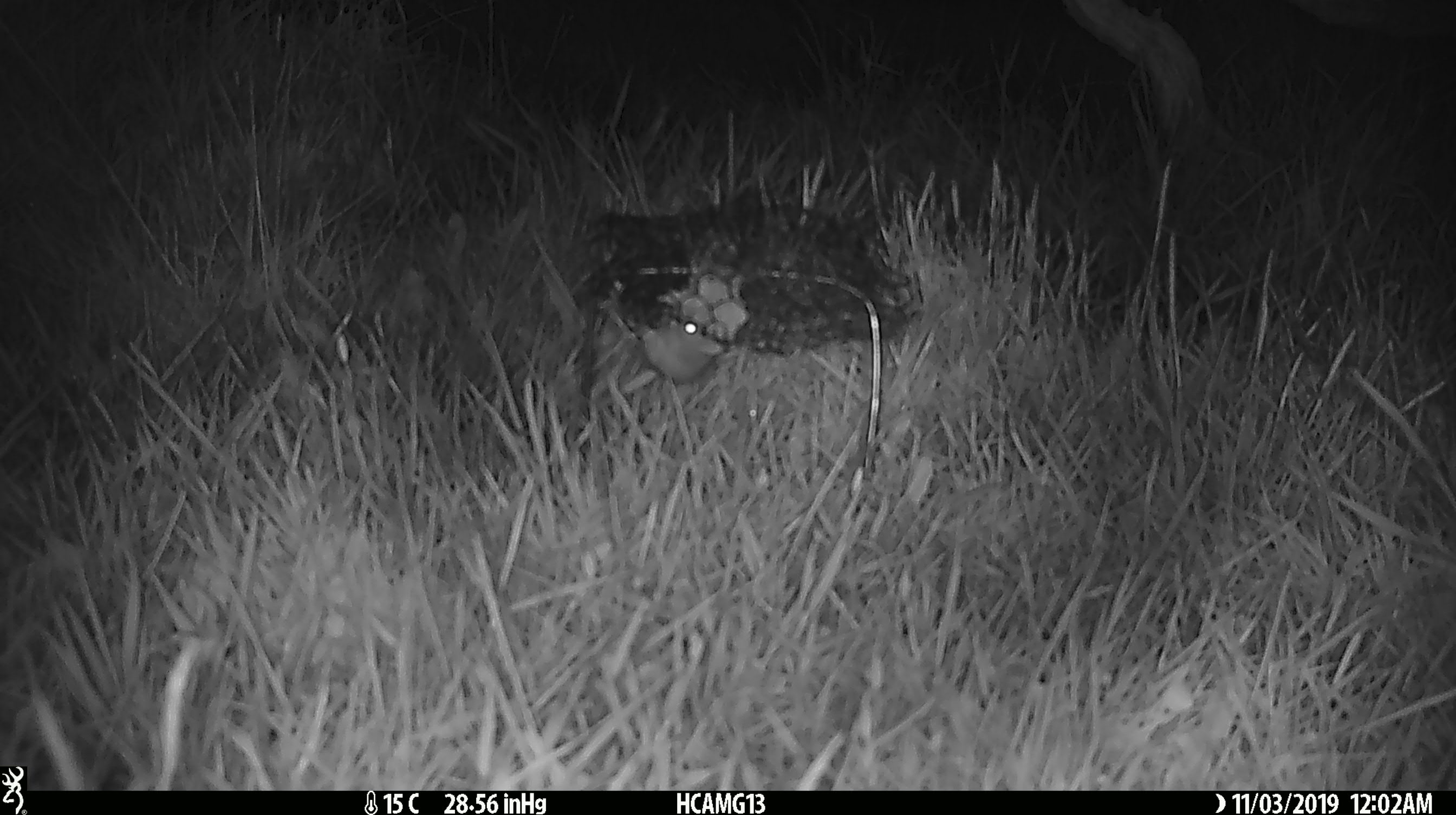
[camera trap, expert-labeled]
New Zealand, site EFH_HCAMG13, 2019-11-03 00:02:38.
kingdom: Animalia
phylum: Chordata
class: Mammalia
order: Rodentia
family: Muridae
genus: Mus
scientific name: Mus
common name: mouse